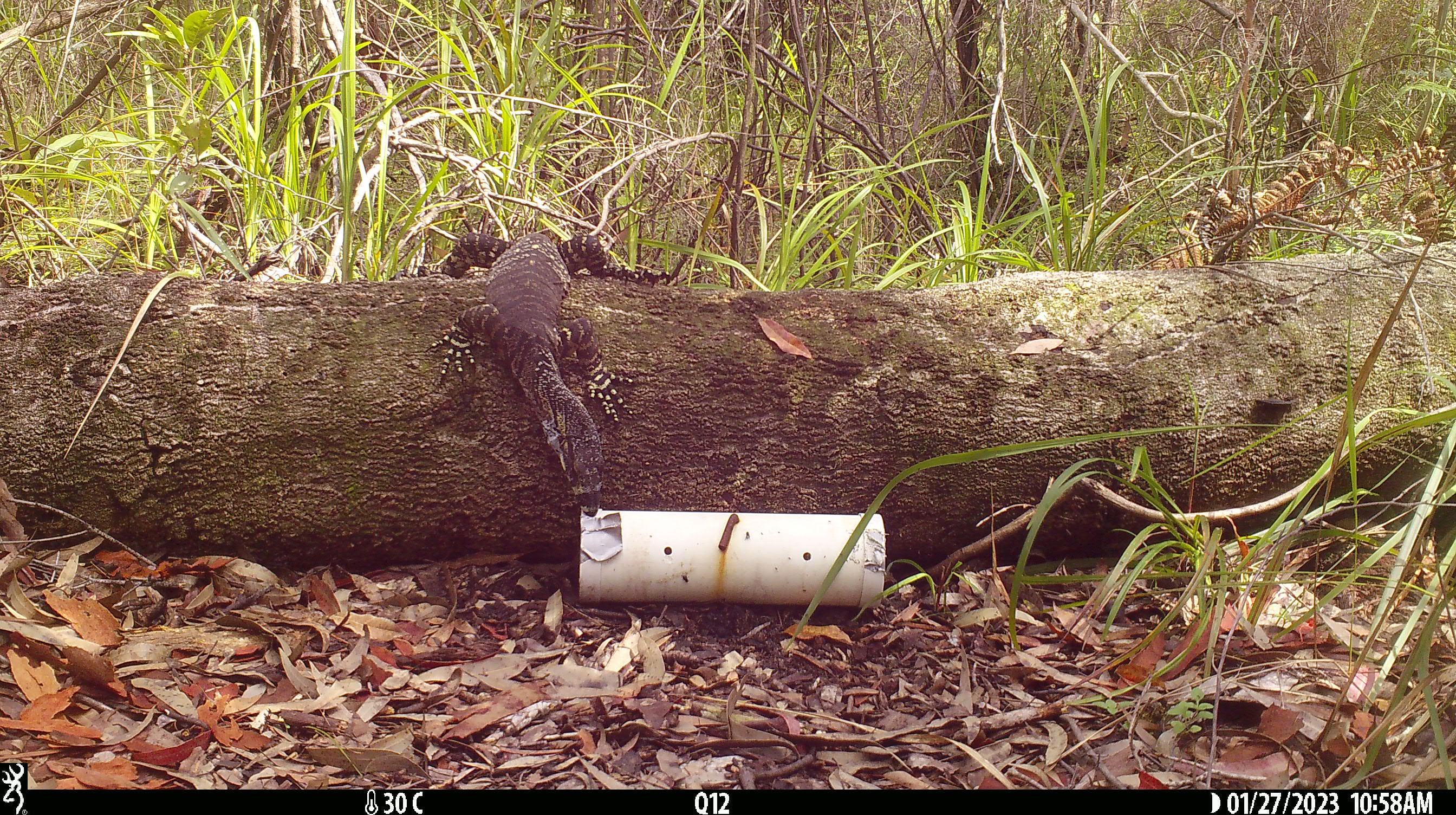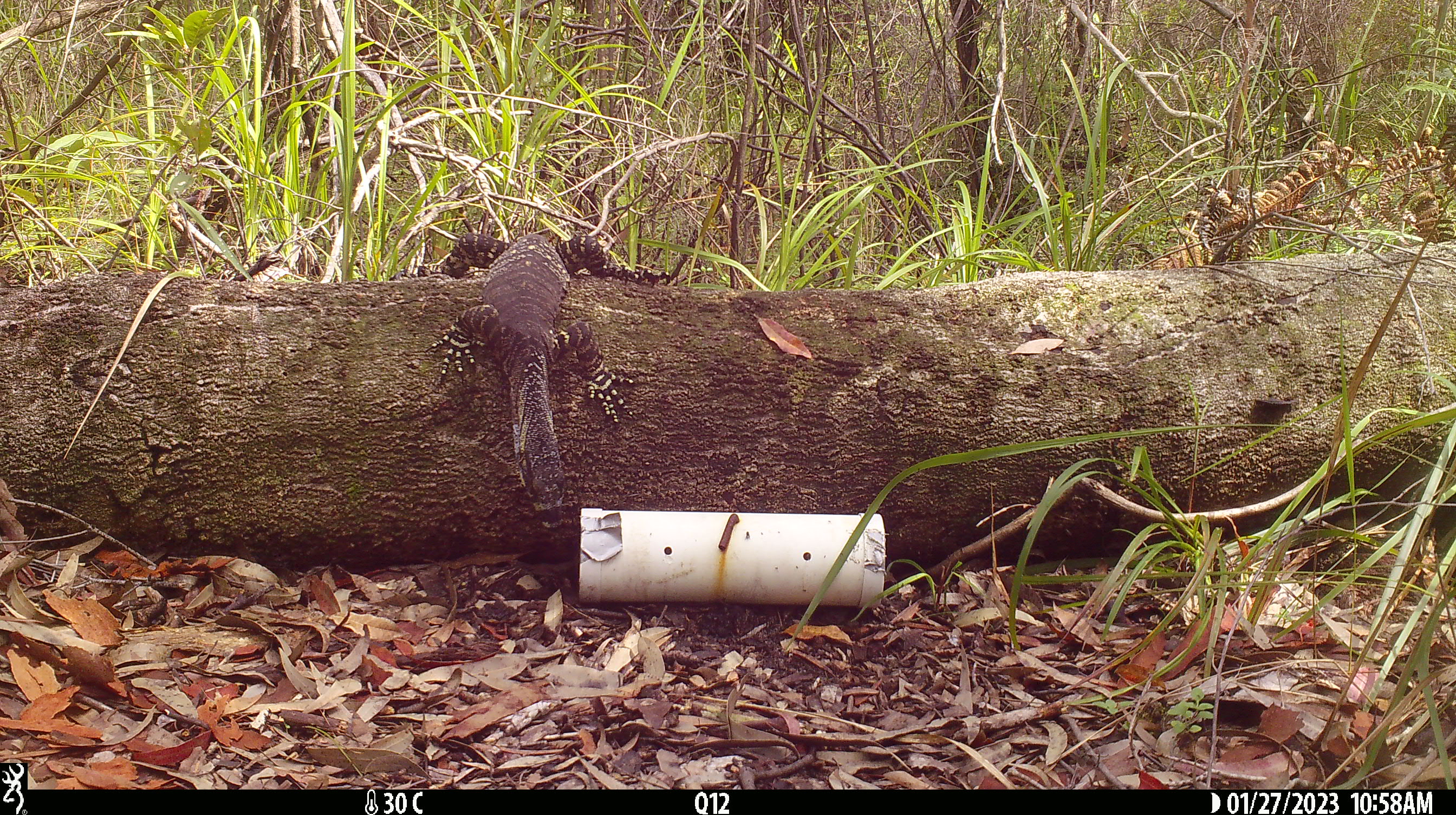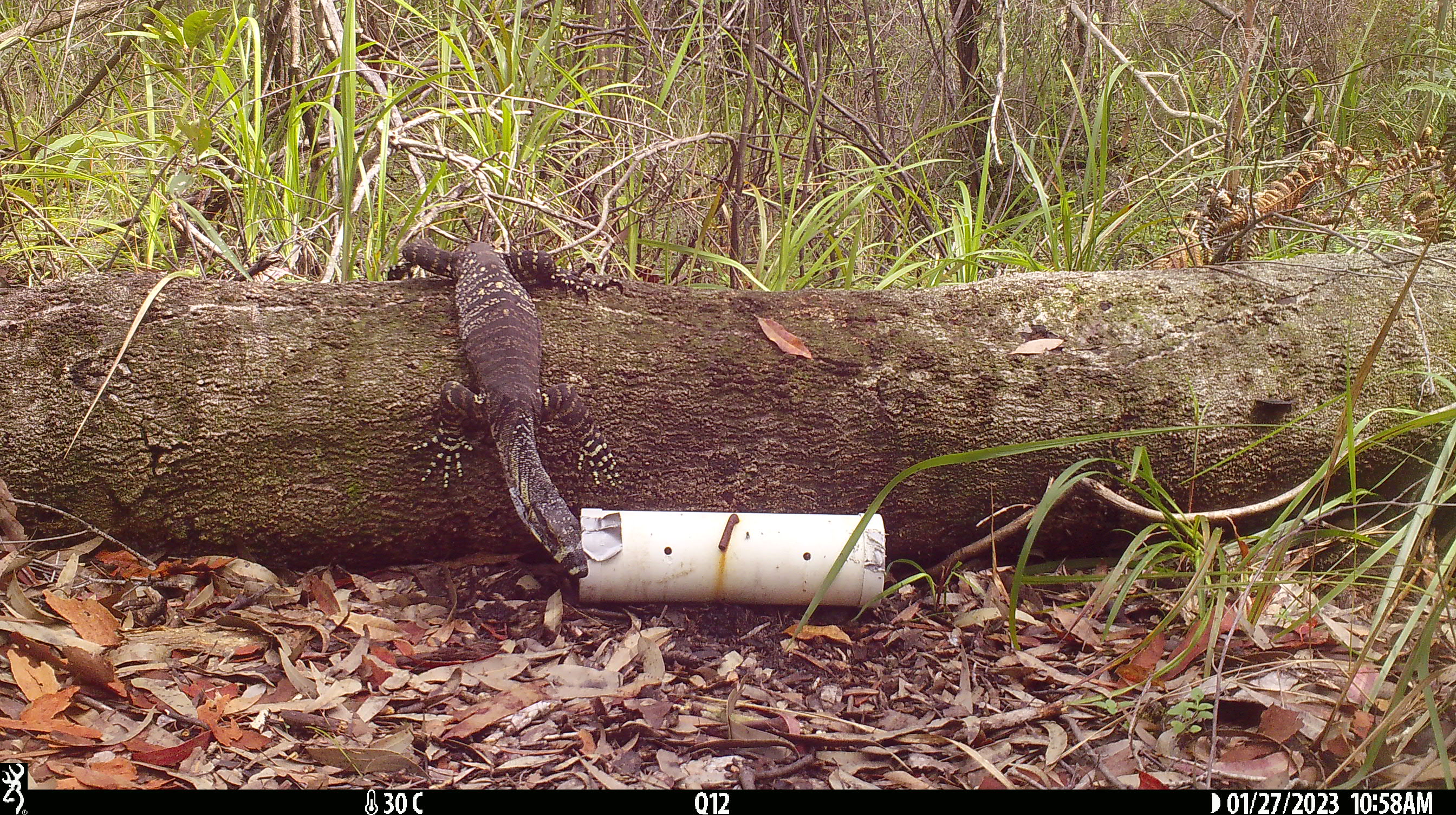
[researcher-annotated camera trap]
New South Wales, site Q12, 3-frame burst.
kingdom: Animalia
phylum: Chordata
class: Reptilia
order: Squamata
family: Varanidae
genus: Varanus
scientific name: Varanus varius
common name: lace monitor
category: goanna